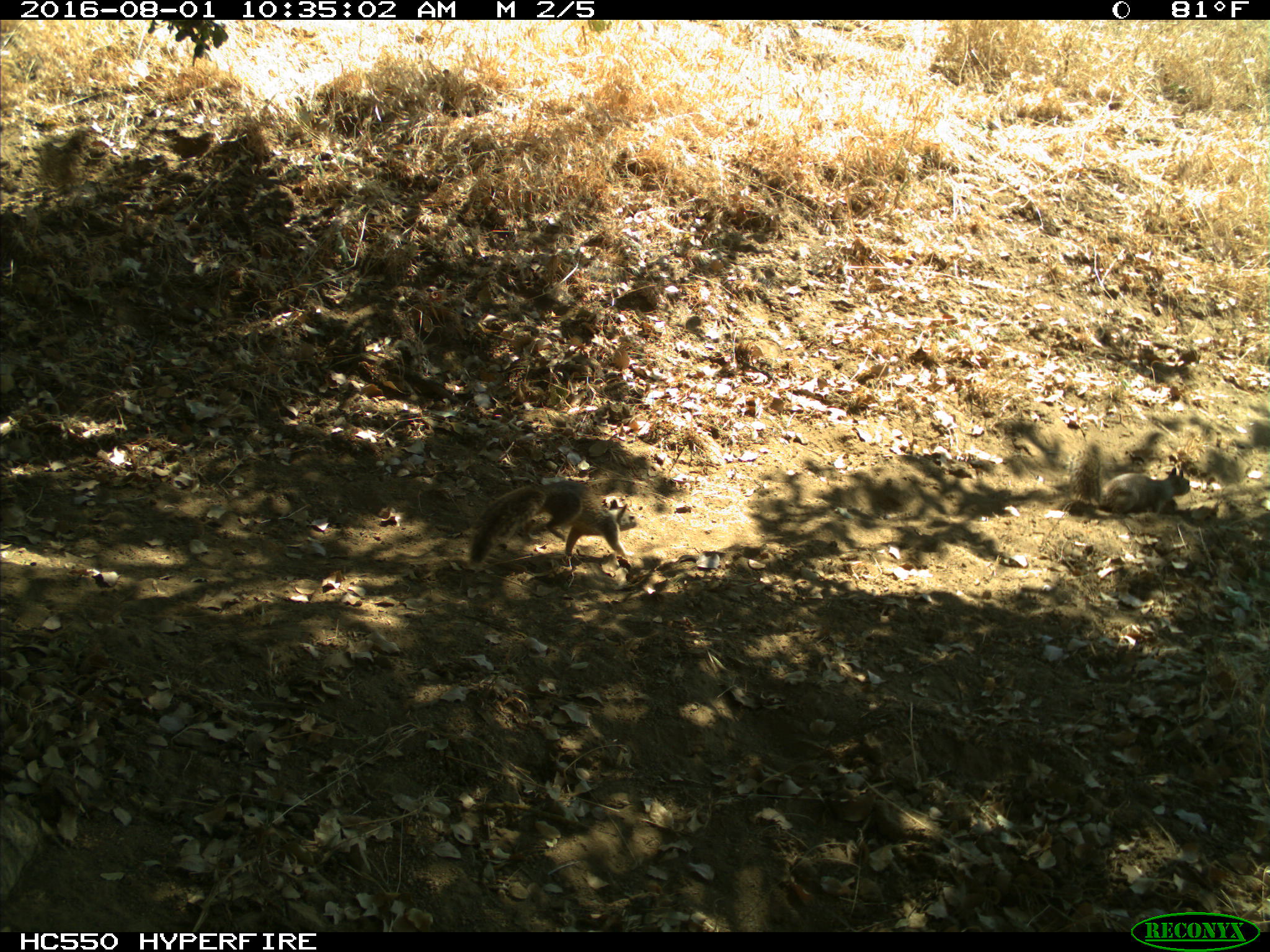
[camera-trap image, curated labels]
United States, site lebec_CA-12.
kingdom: Animalia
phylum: Chordata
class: Mammalia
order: Rodentia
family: Sciuridae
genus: Otospermophilus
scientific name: Otospermophilus beecheyi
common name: california ground squirrel